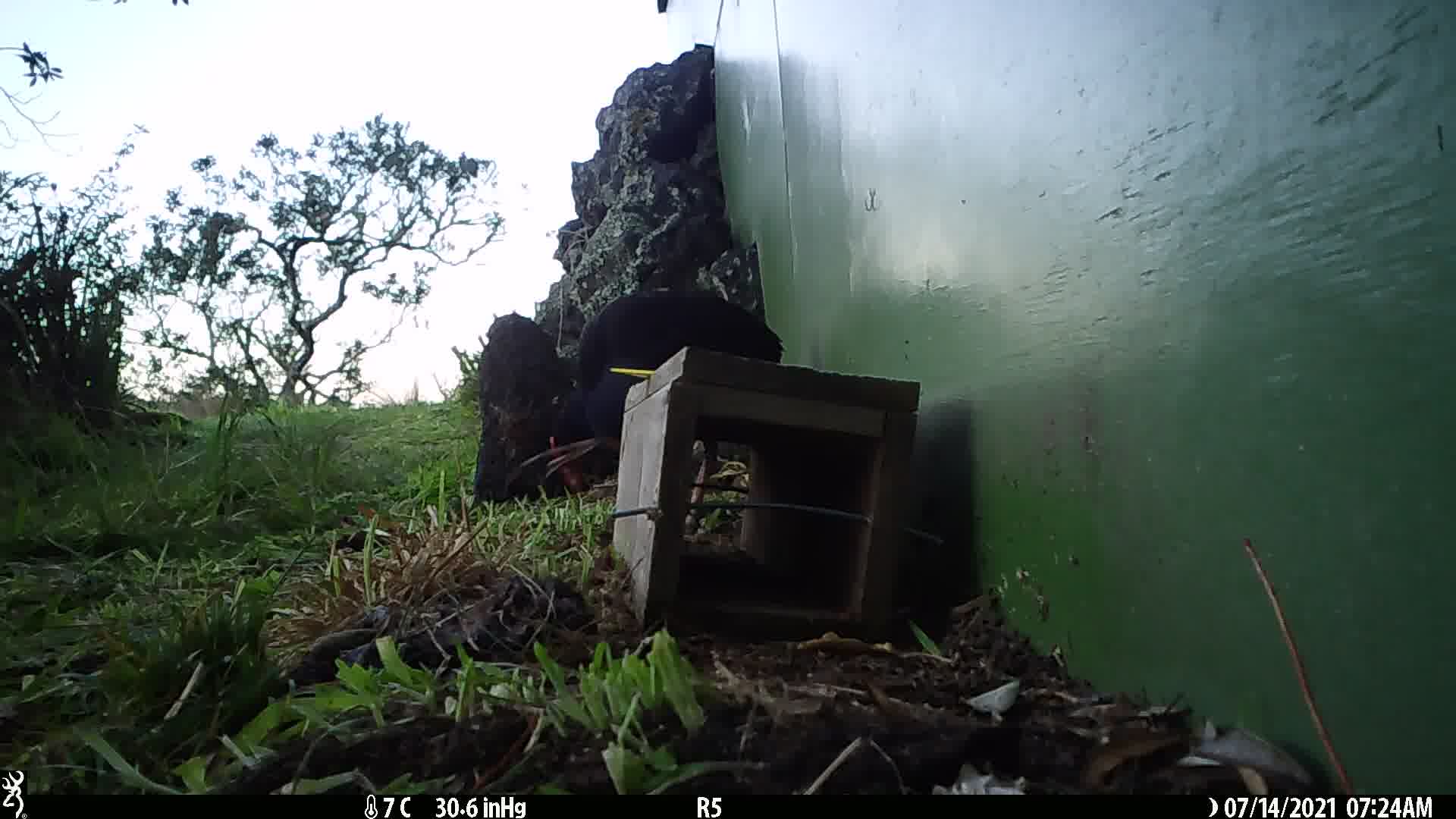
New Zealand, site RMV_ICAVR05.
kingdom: Animalia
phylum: Chordata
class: Aves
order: Gruiformes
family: Rallidae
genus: Porphyrio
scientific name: Porphyrio melanotus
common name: australasian swamphen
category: pukeko